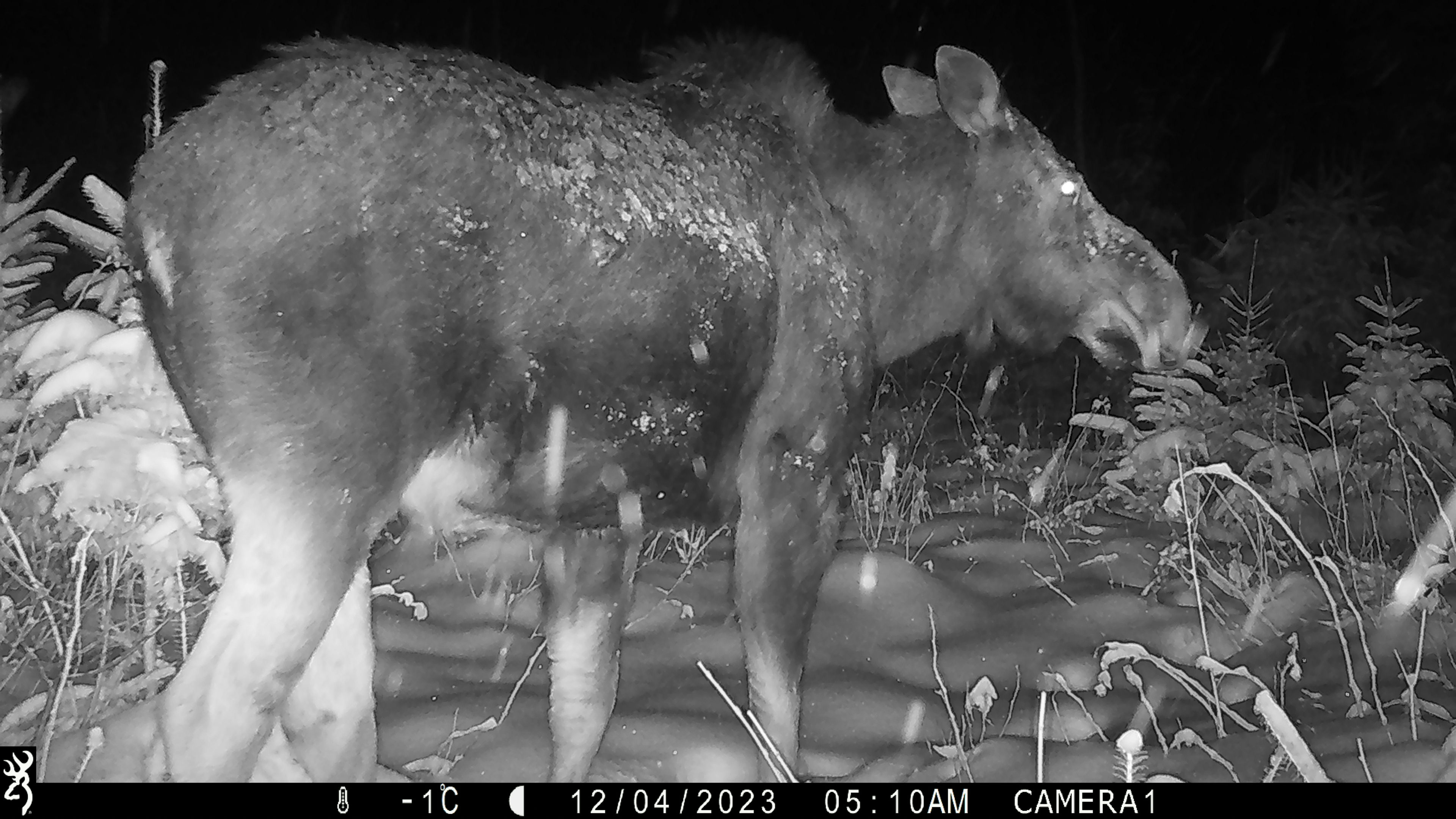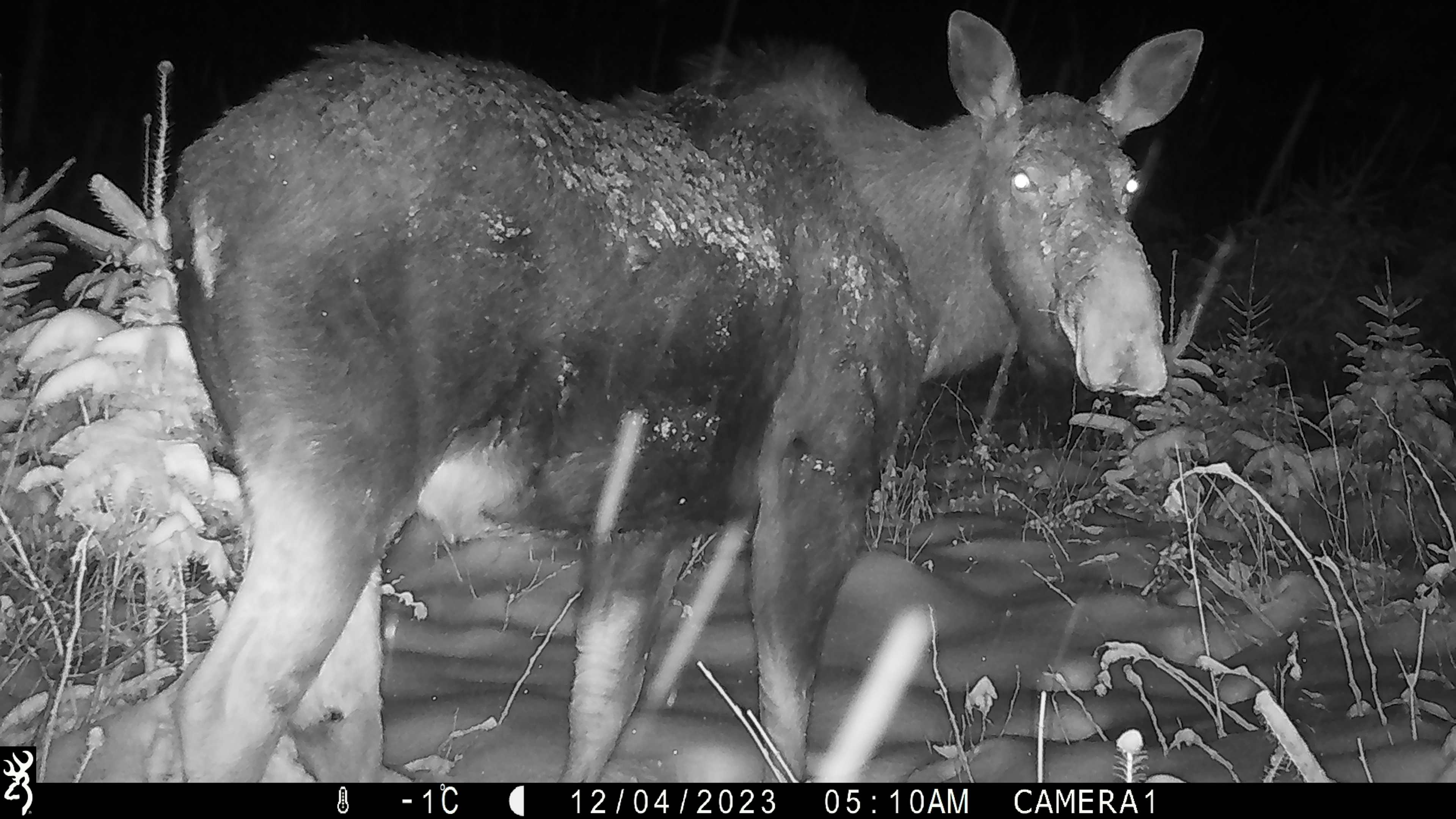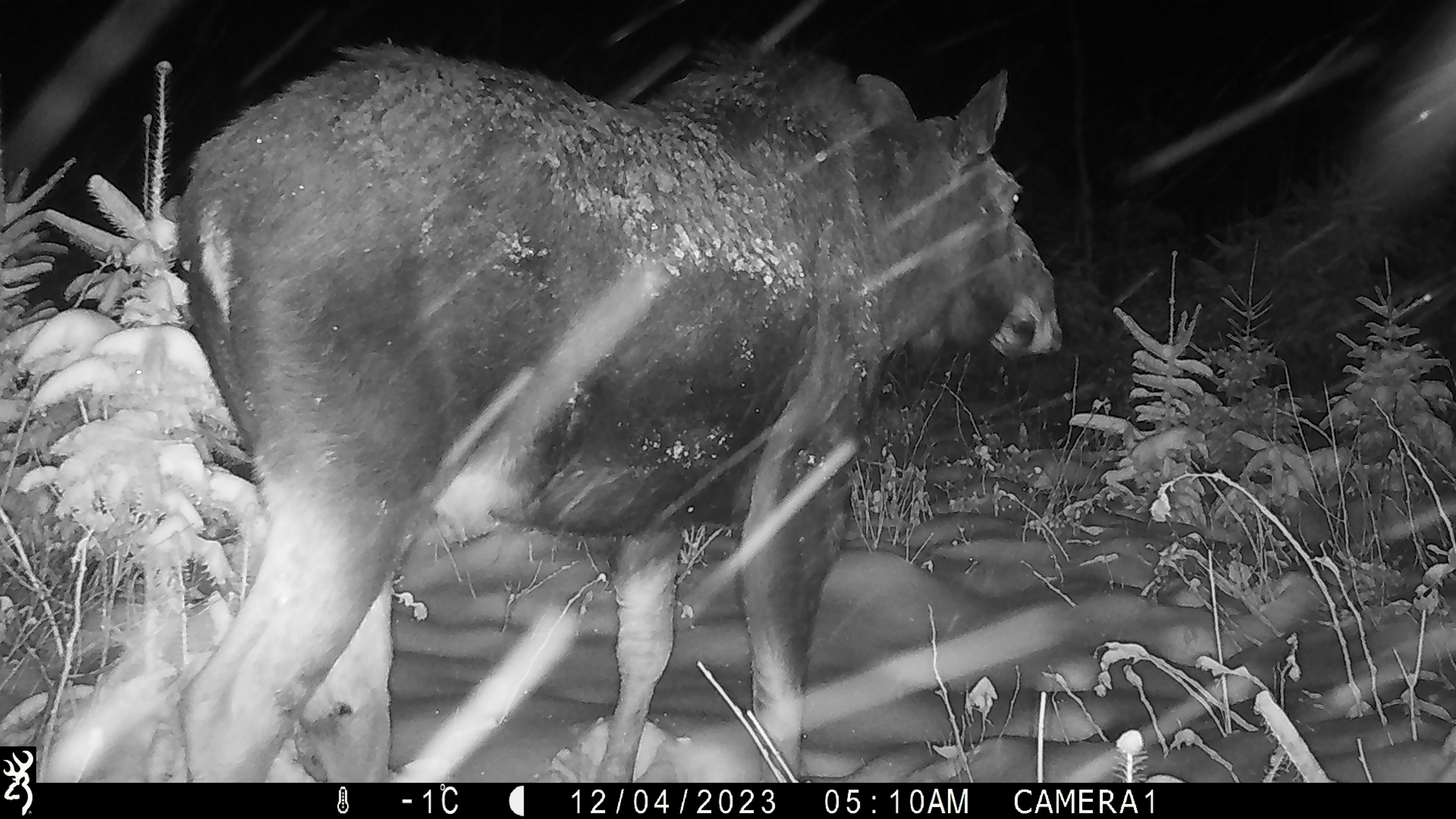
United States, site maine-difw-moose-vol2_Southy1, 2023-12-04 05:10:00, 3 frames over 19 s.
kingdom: Animalia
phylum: Chordata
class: Mammalia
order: Artiodactyla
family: Cervidae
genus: Alces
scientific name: Alces alces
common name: moose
Moose (Alces alces).